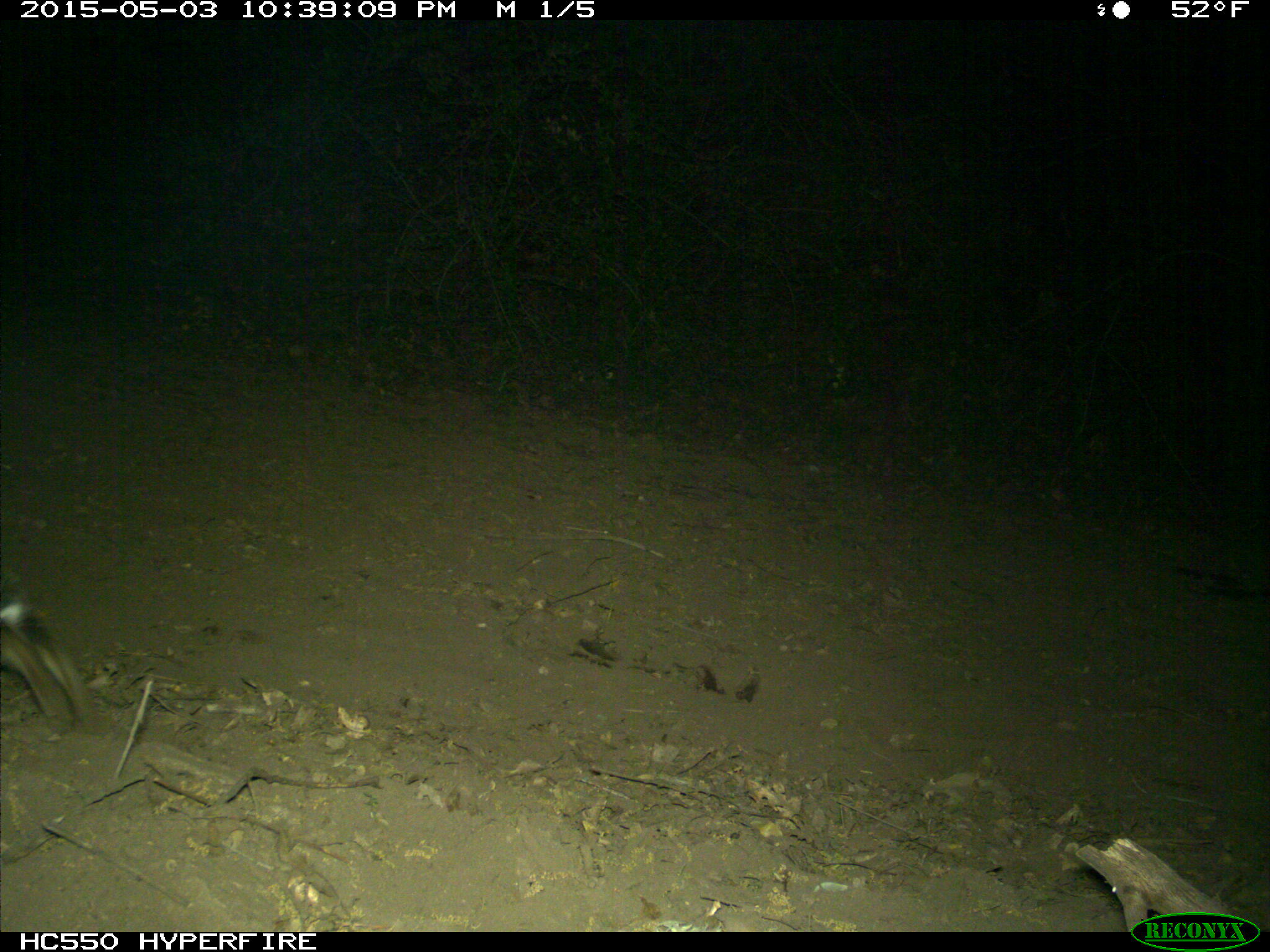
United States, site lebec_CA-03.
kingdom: Animalia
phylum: Chordata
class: Mammalia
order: Lagomorpha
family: Leporidae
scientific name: Leporidae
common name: rabbits and hares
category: unidentified rabbit